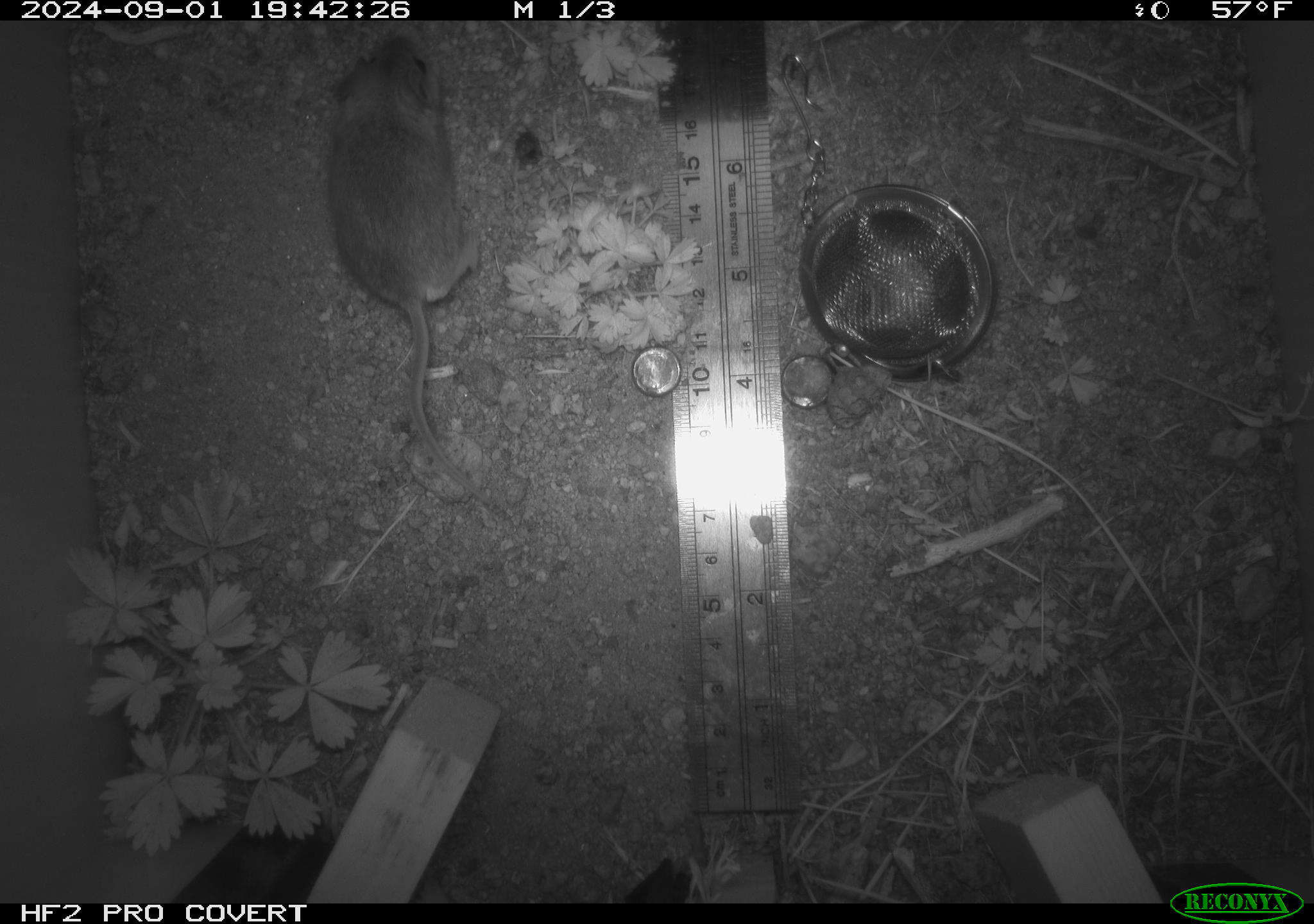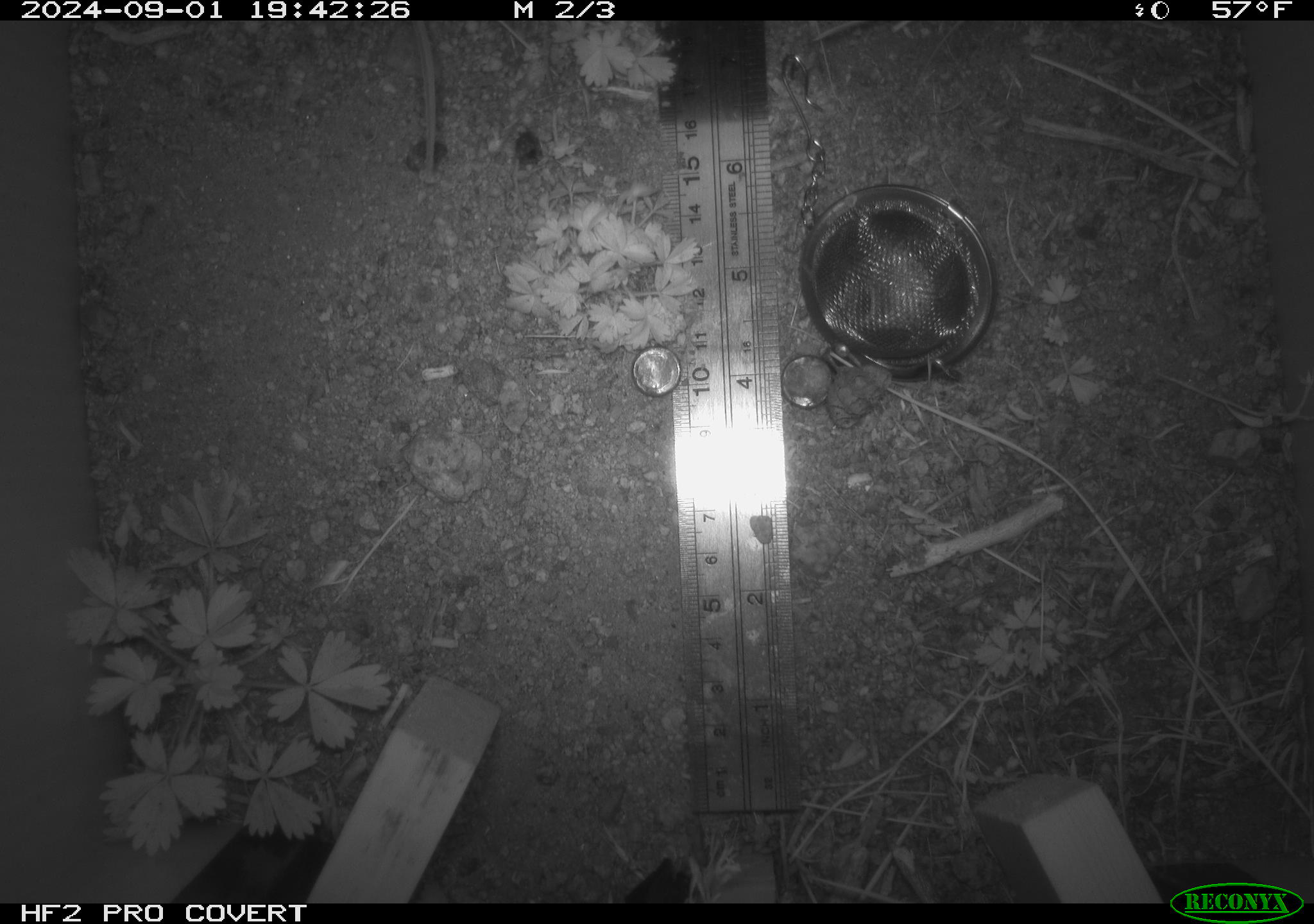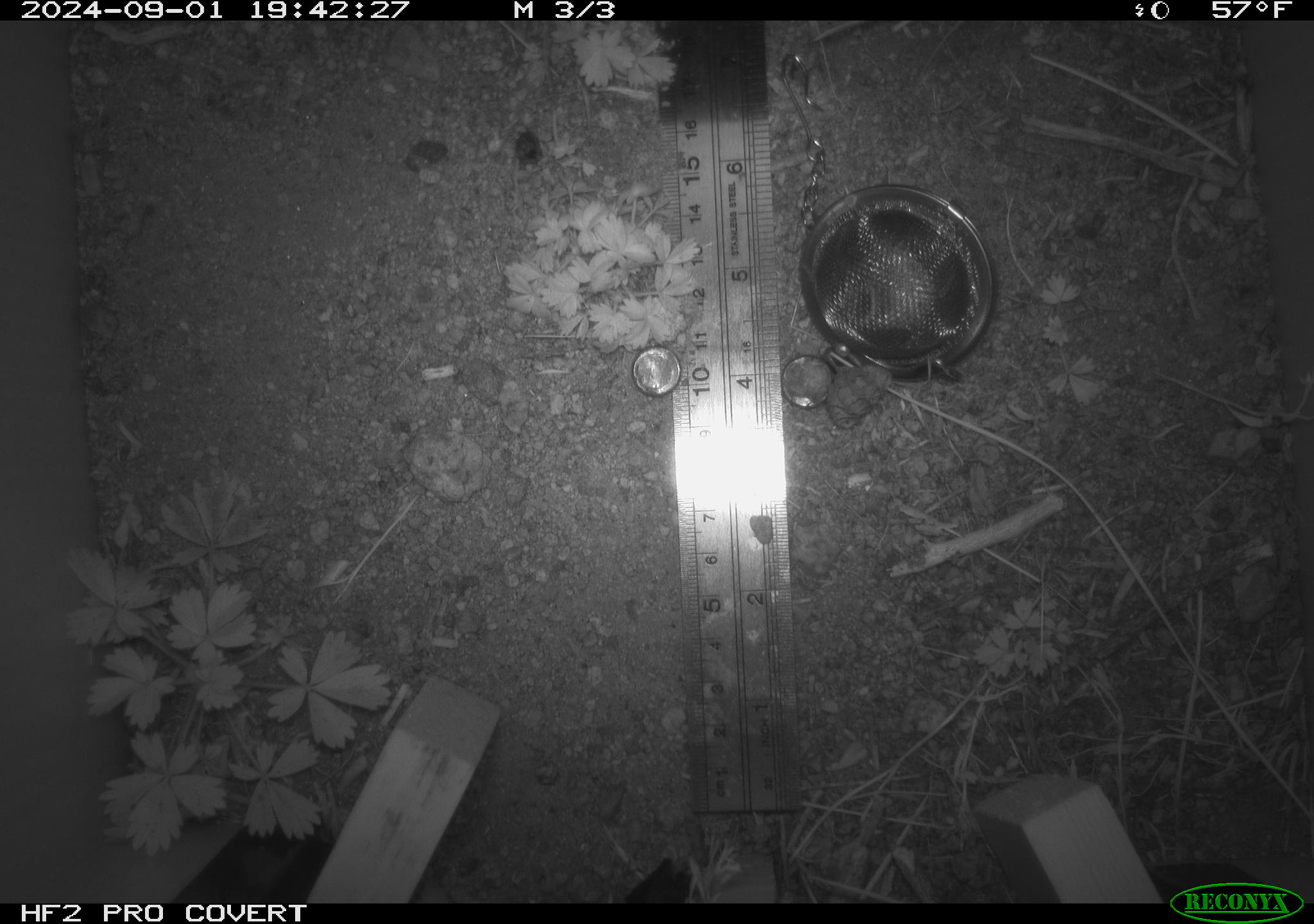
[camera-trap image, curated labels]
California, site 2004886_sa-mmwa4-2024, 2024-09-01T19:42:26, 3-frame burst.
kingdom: Animalia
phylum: Chordata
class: Mammalia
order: Rodentia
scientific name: Rodentia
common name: mouse species